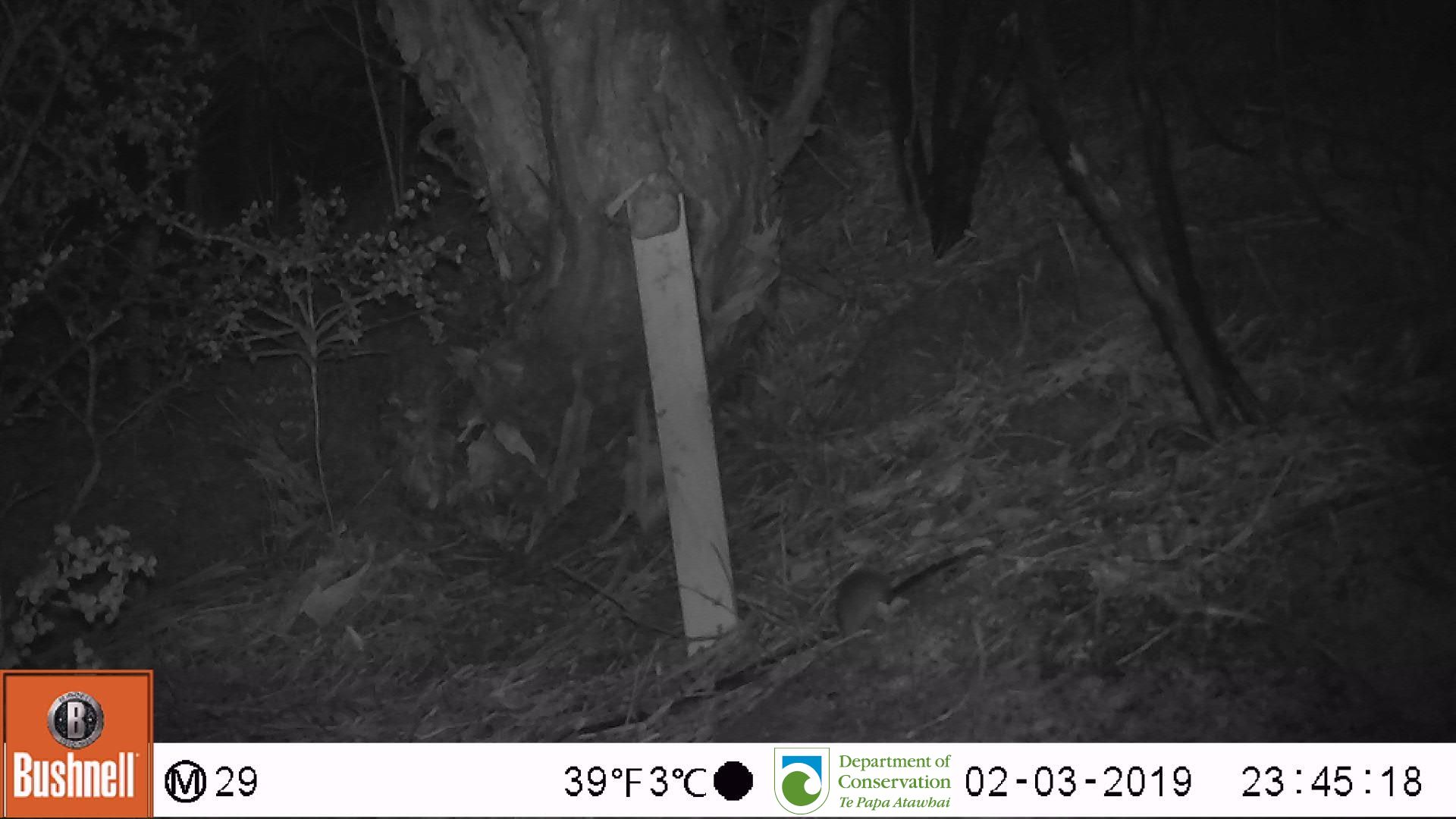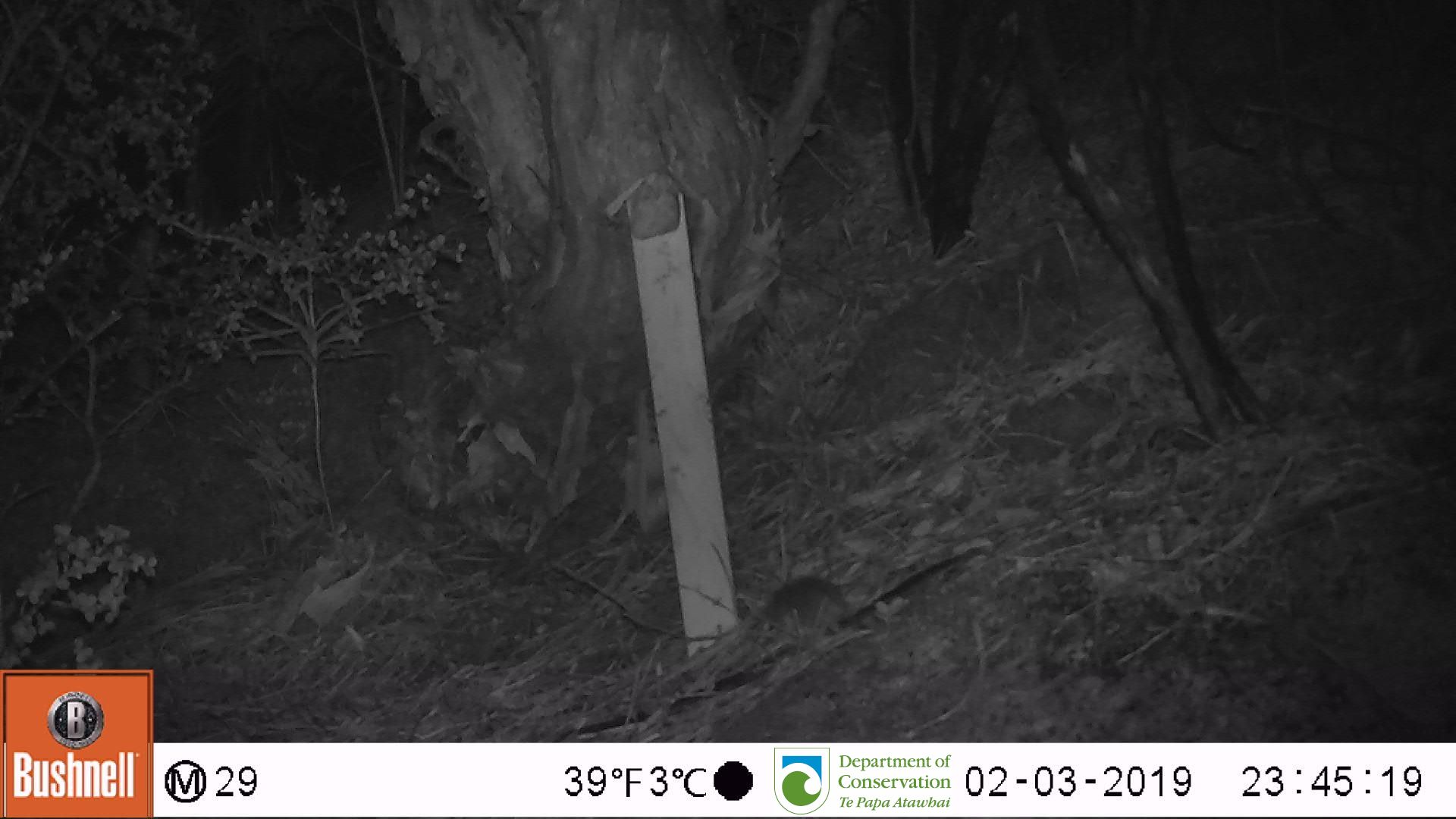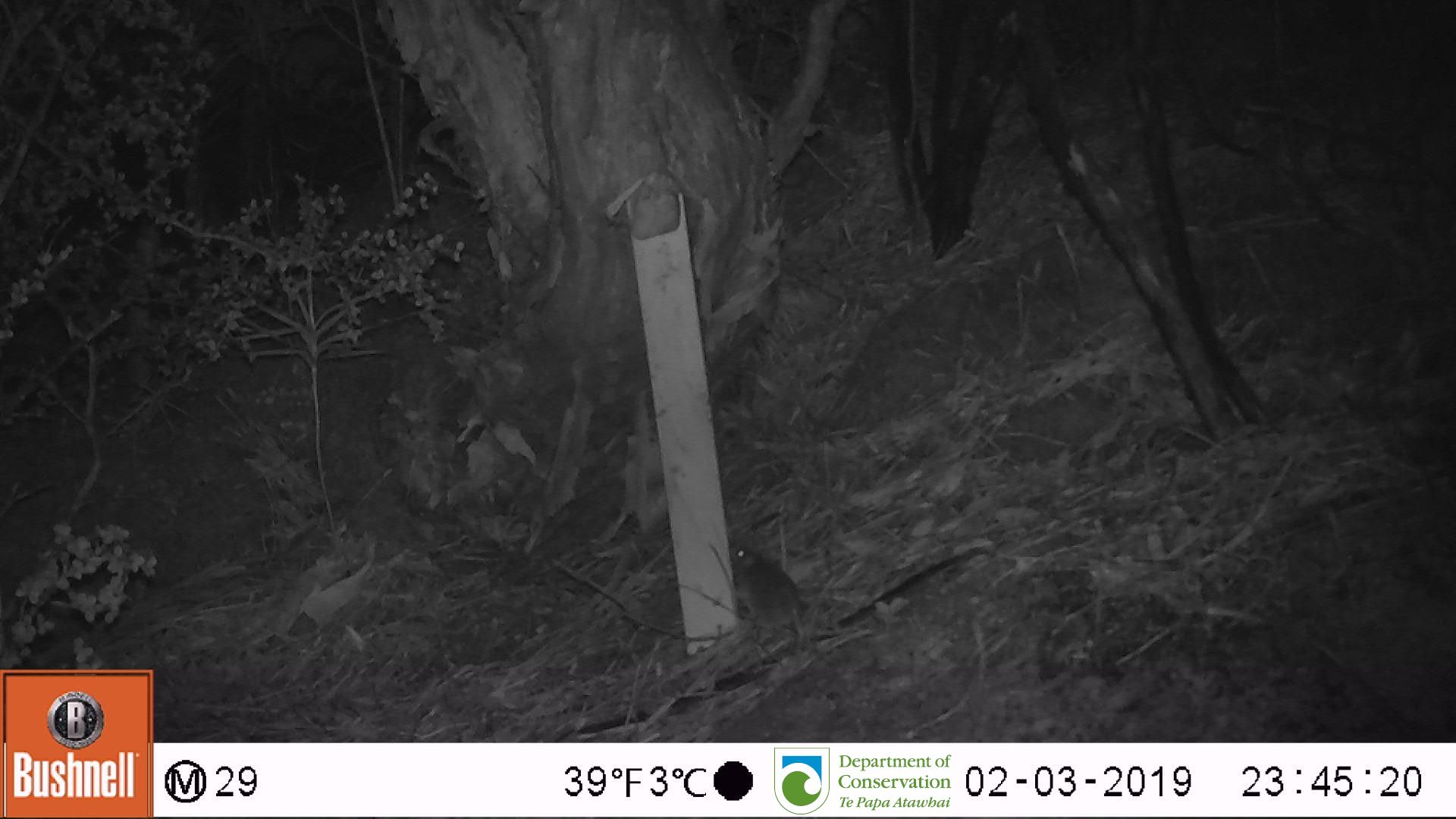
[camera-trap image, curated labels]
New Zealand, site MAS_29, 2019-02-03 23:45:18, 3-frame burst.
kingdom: Animalia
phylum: Chordata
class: Mammalia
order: Rodentia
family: Muridae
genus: Mus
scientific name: Mus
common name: mouse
Mouse (Mus).